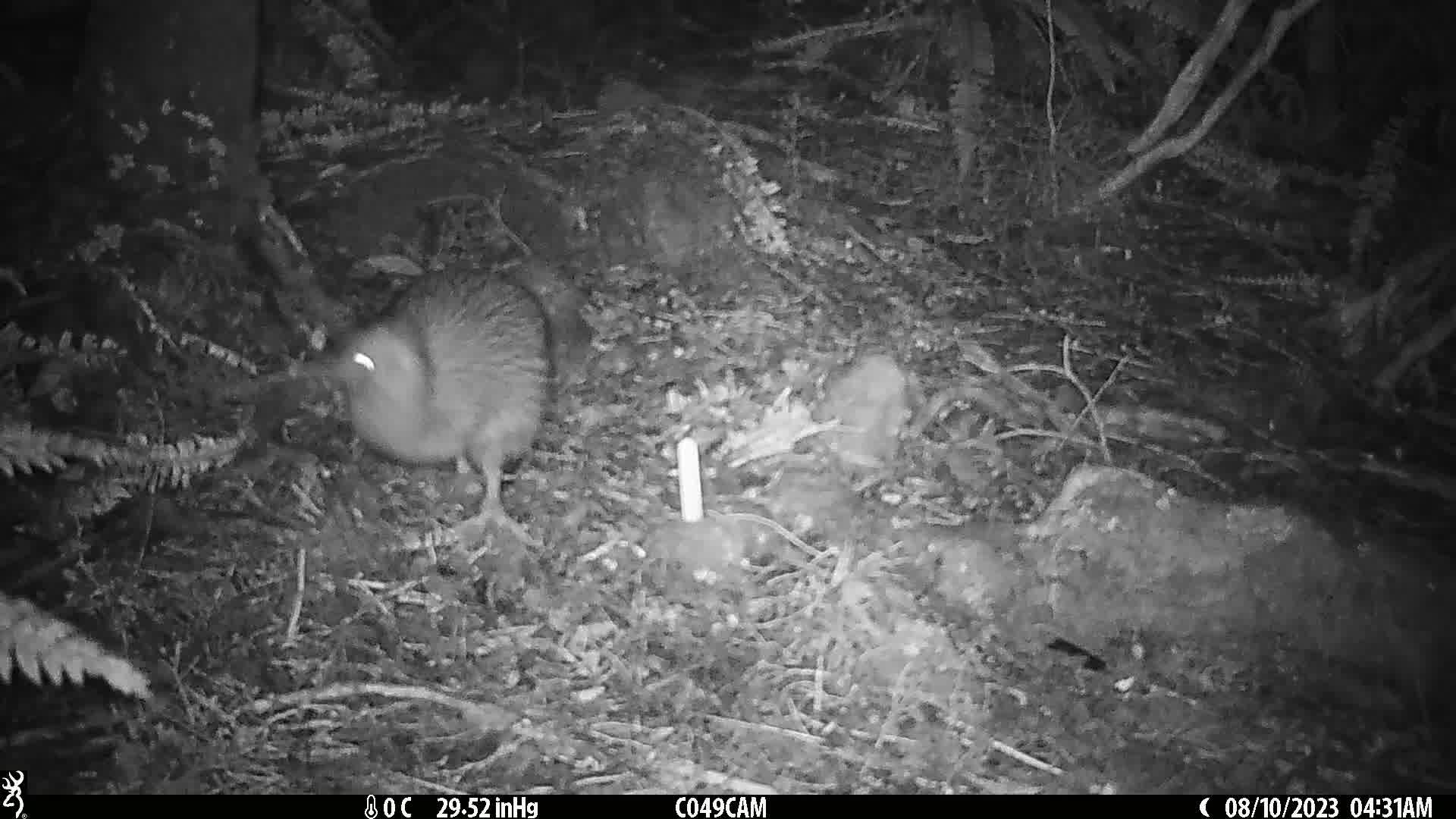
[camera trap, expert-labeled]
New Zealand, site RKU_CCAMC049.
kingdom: Animalia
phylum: Chordata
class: Aves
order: Apterygiformes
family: Apterygidae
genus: Apteryx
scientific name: Apteryx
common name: kiwi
Kiwi (Apteryx).